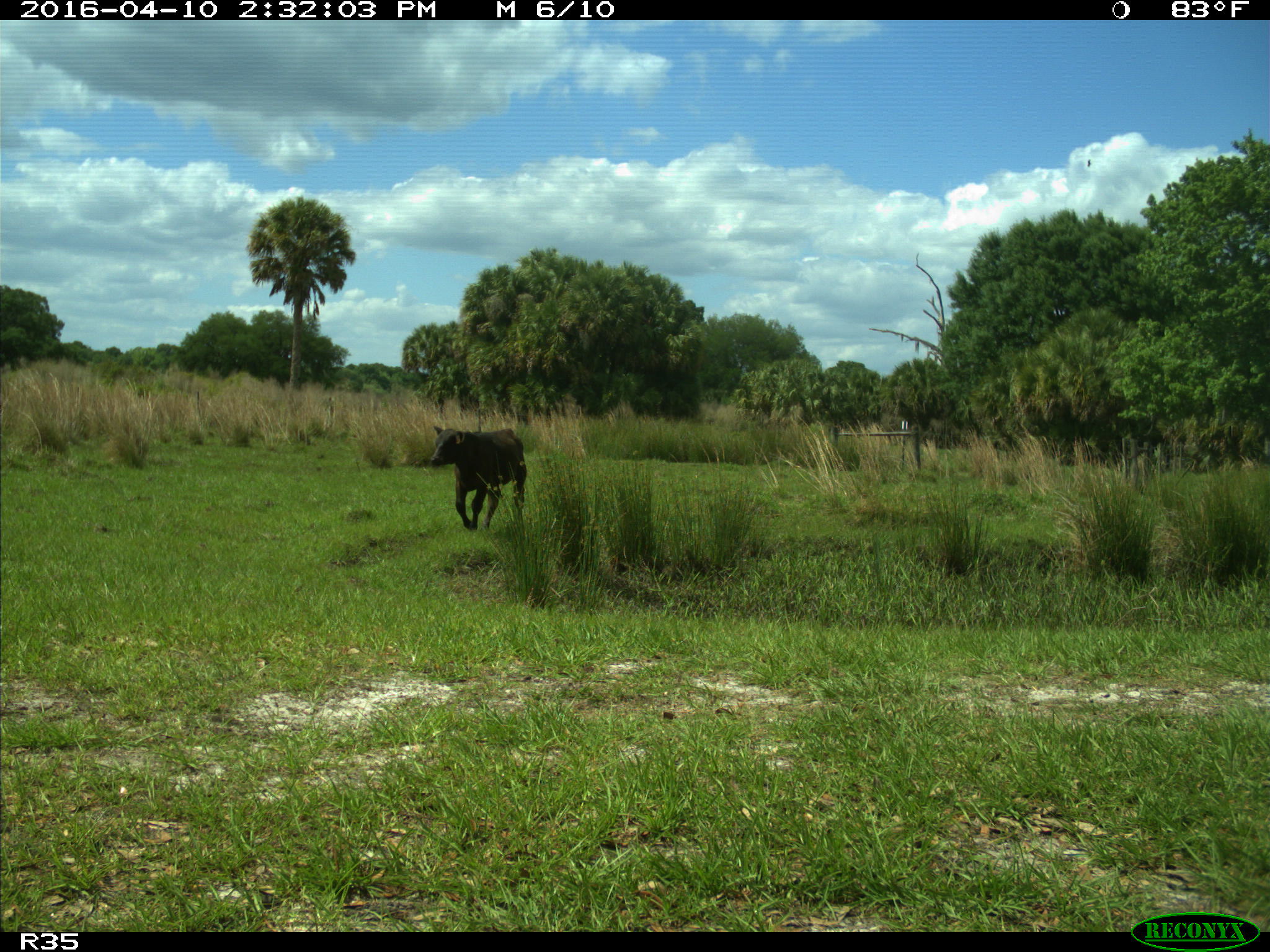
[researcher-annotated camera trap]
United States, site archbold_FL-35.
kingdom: Animalia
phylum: Chordata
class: Mammalia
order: Artiodactyla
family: Bovidae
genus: Bos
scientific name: Bos taurus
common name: domestic cow